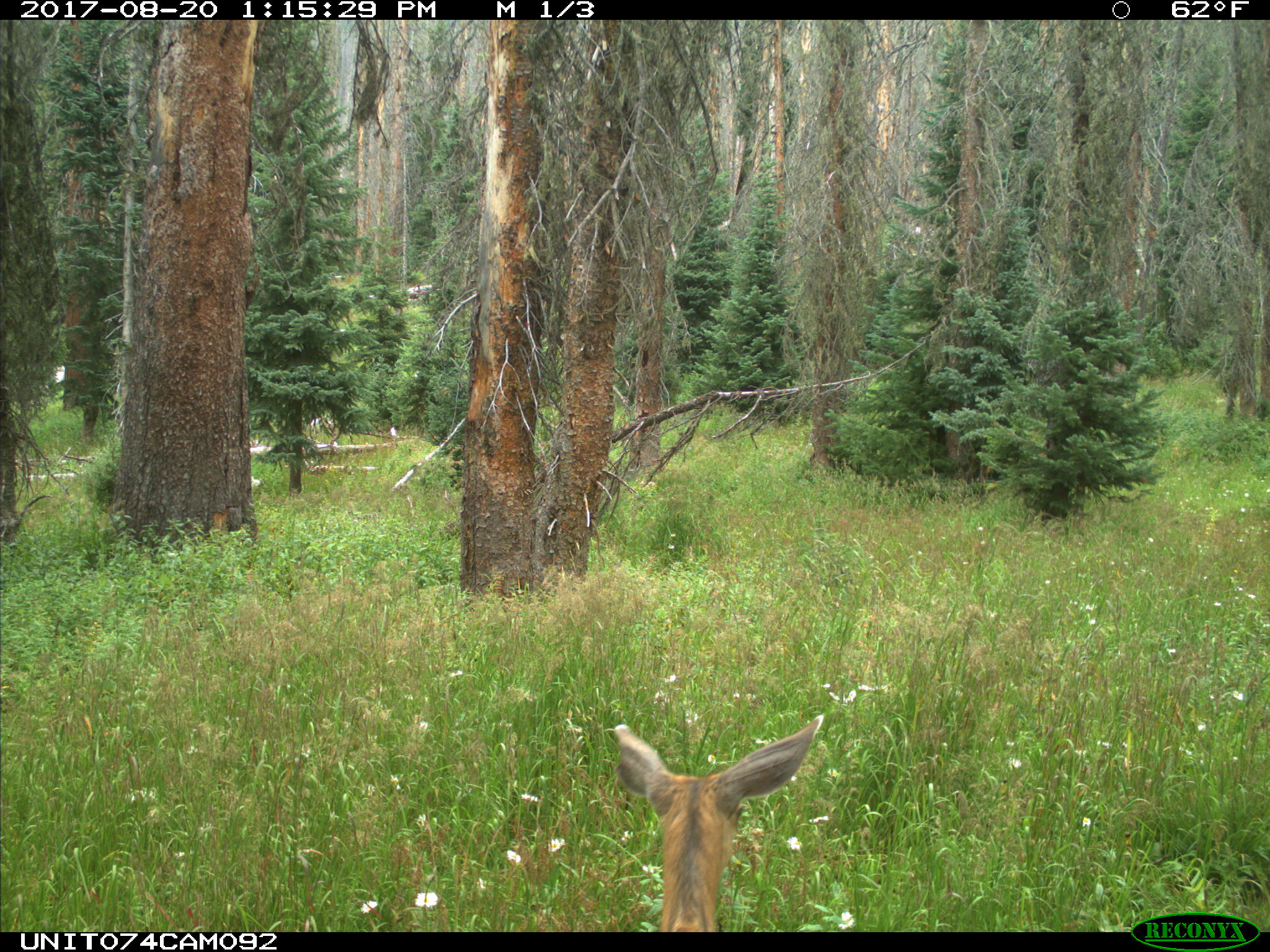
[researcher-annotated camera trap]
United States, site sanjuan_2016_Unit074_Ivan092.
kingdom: Animalia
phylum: Chordata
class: Mammalia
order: Artiodactyla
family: Cervidae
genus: Odocoileus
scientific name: Odocoileus hemionus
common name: mule deer